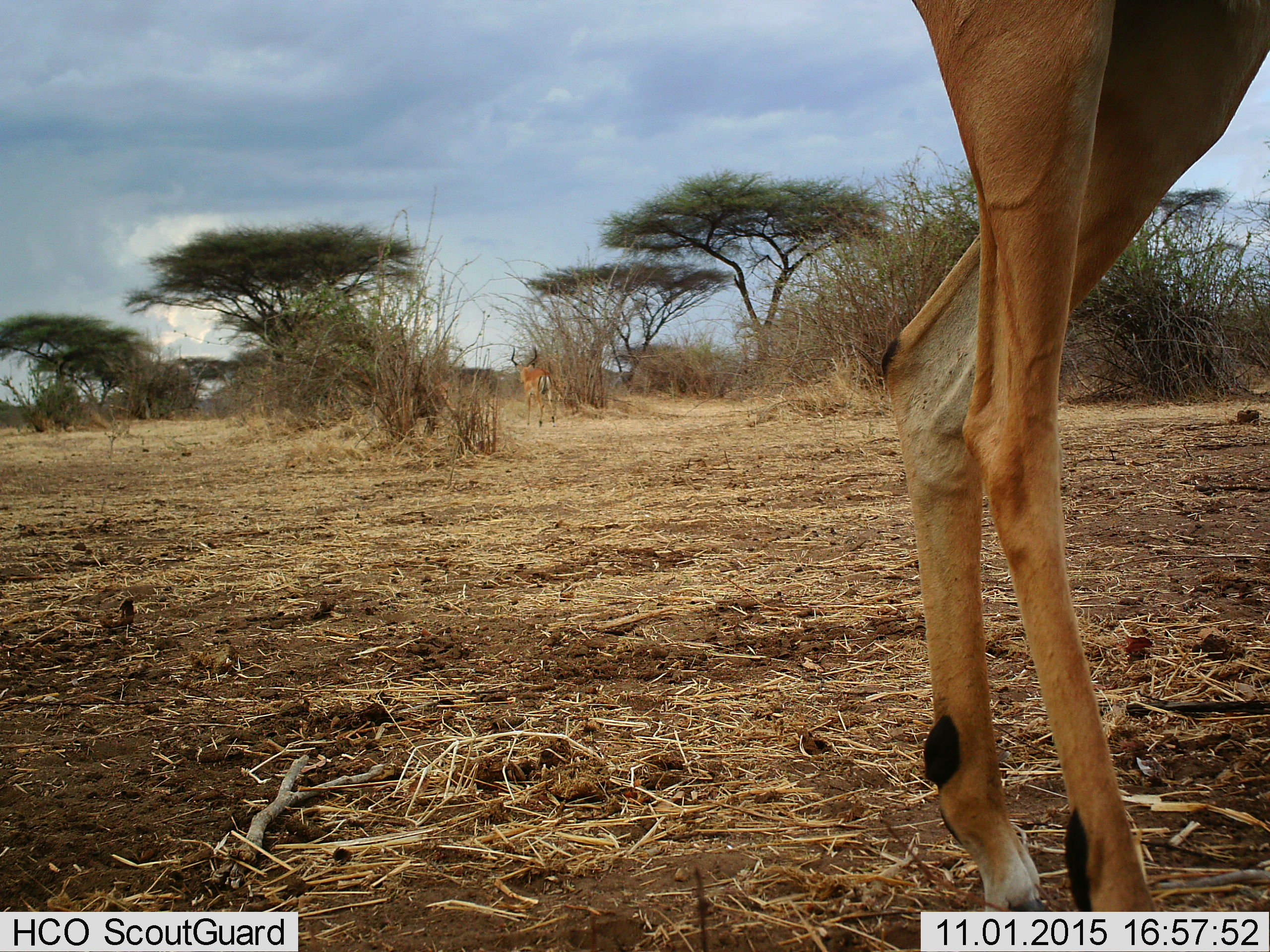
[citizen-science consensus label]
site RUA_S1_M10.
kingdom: Animalia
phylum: Chordata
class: Mammalia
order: Artiodactyla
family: Bovidae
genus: Aepyceros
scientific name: Aepyceros melampus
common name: impala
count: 2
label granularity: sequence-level